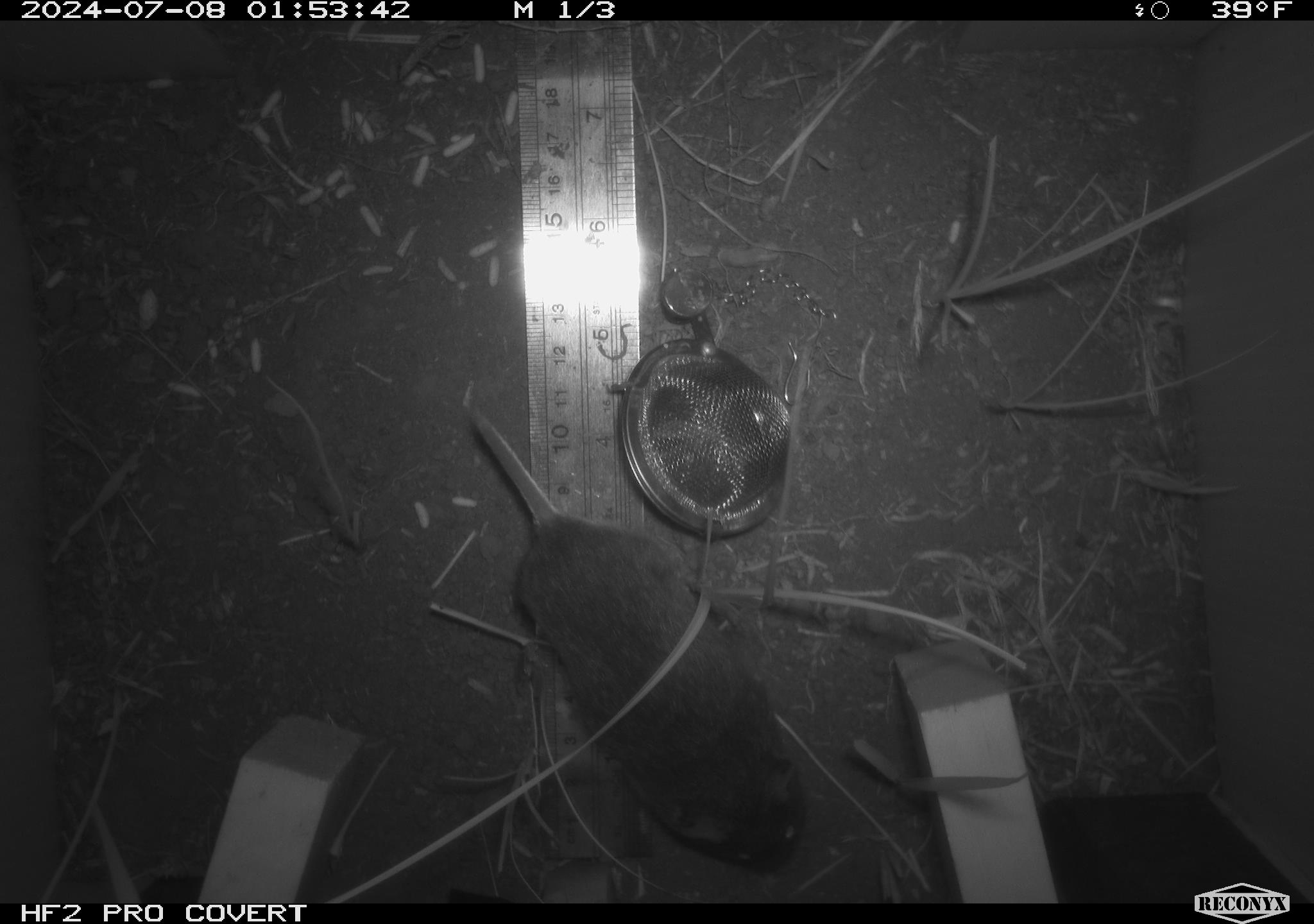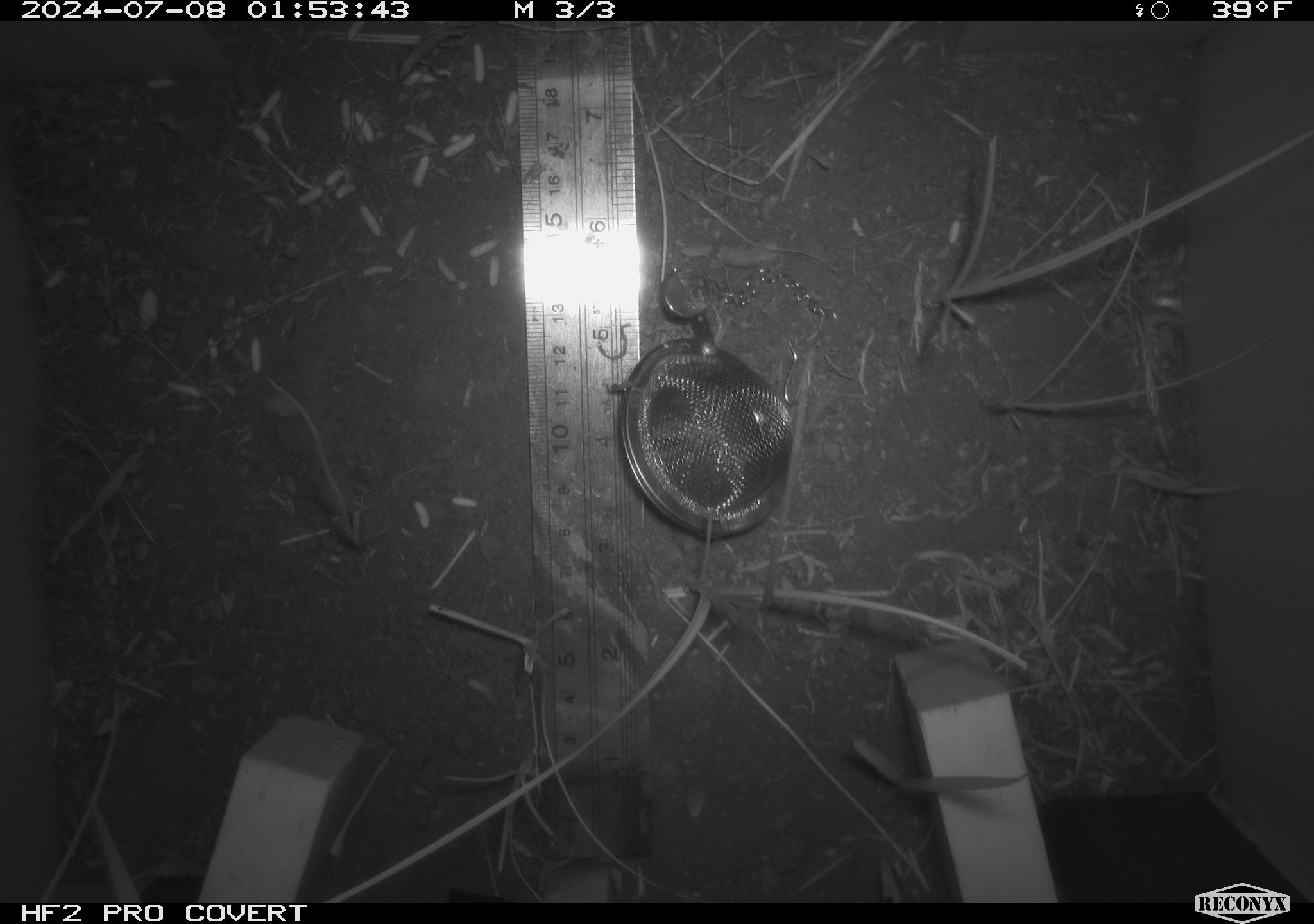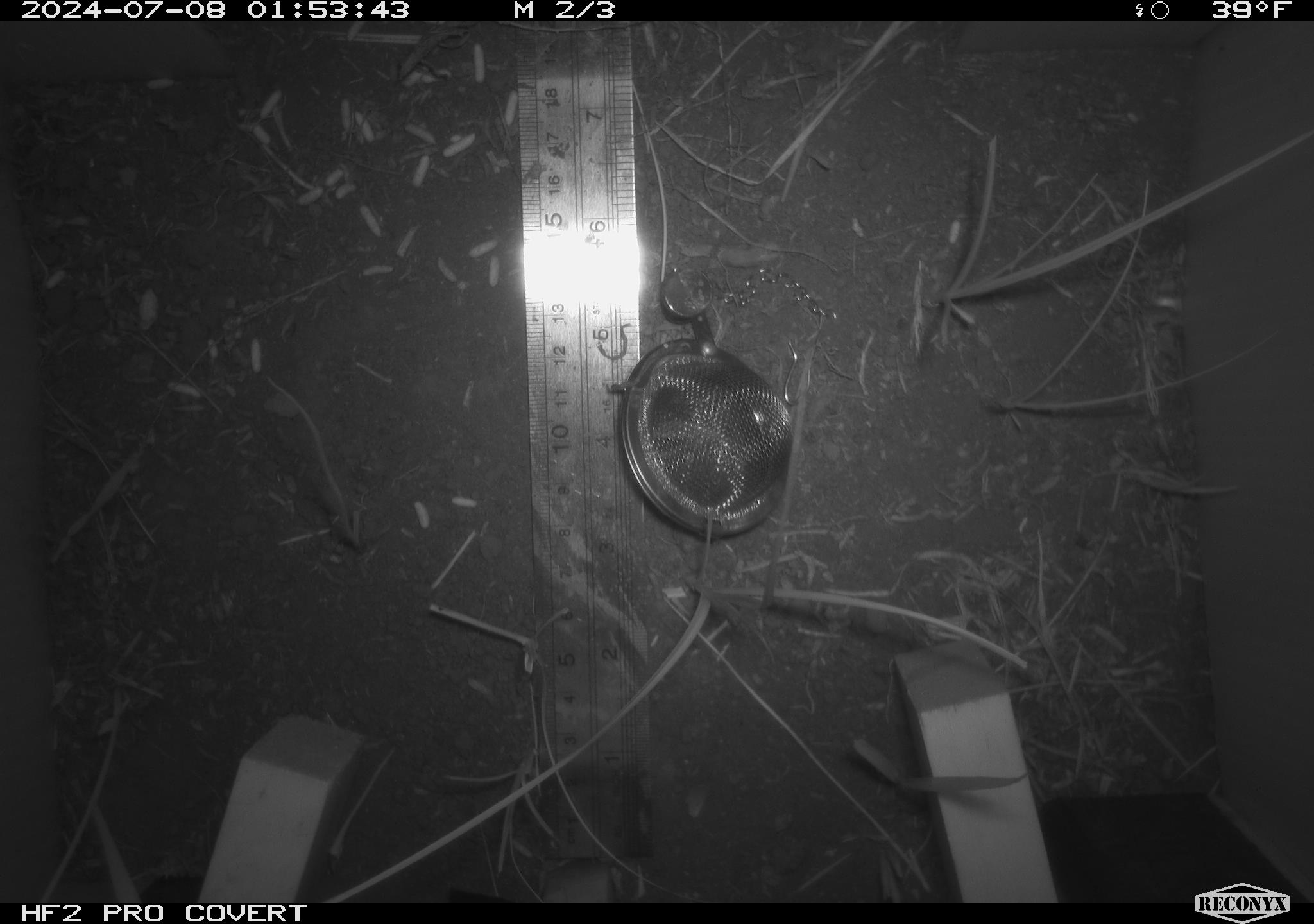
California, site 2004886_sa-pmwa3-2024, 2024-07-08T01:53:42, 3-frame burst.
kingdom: Animalia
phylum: Chordata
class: Mammalia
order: Rodentia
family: Cricetidae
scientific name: Arvicolinae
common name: voles, lemmings, and muskrats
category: arvicolinae subfamily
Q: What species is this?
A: Arvicolinae subfamily (voles, lemmings, and muskrats) (Arvicolinae).